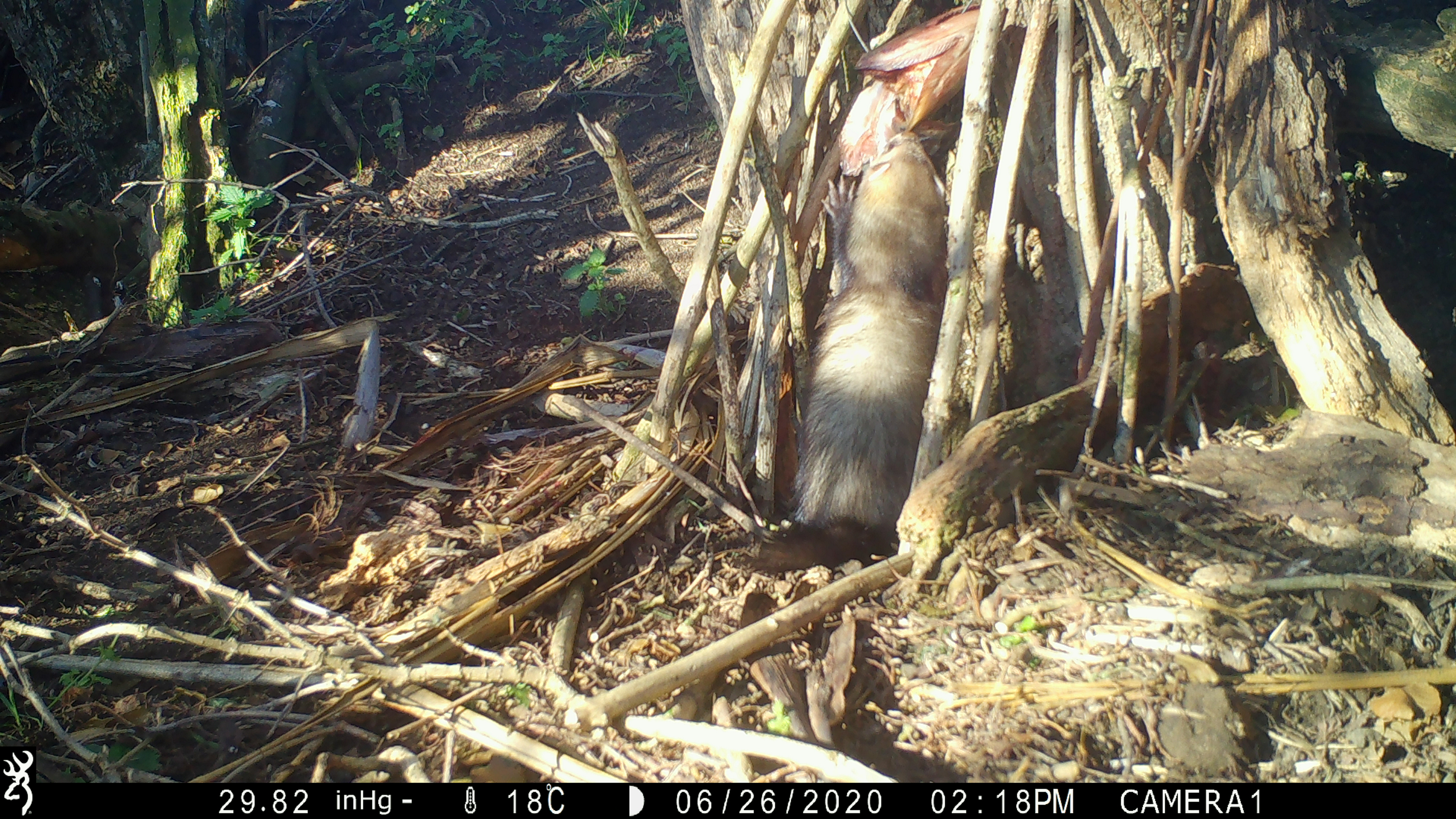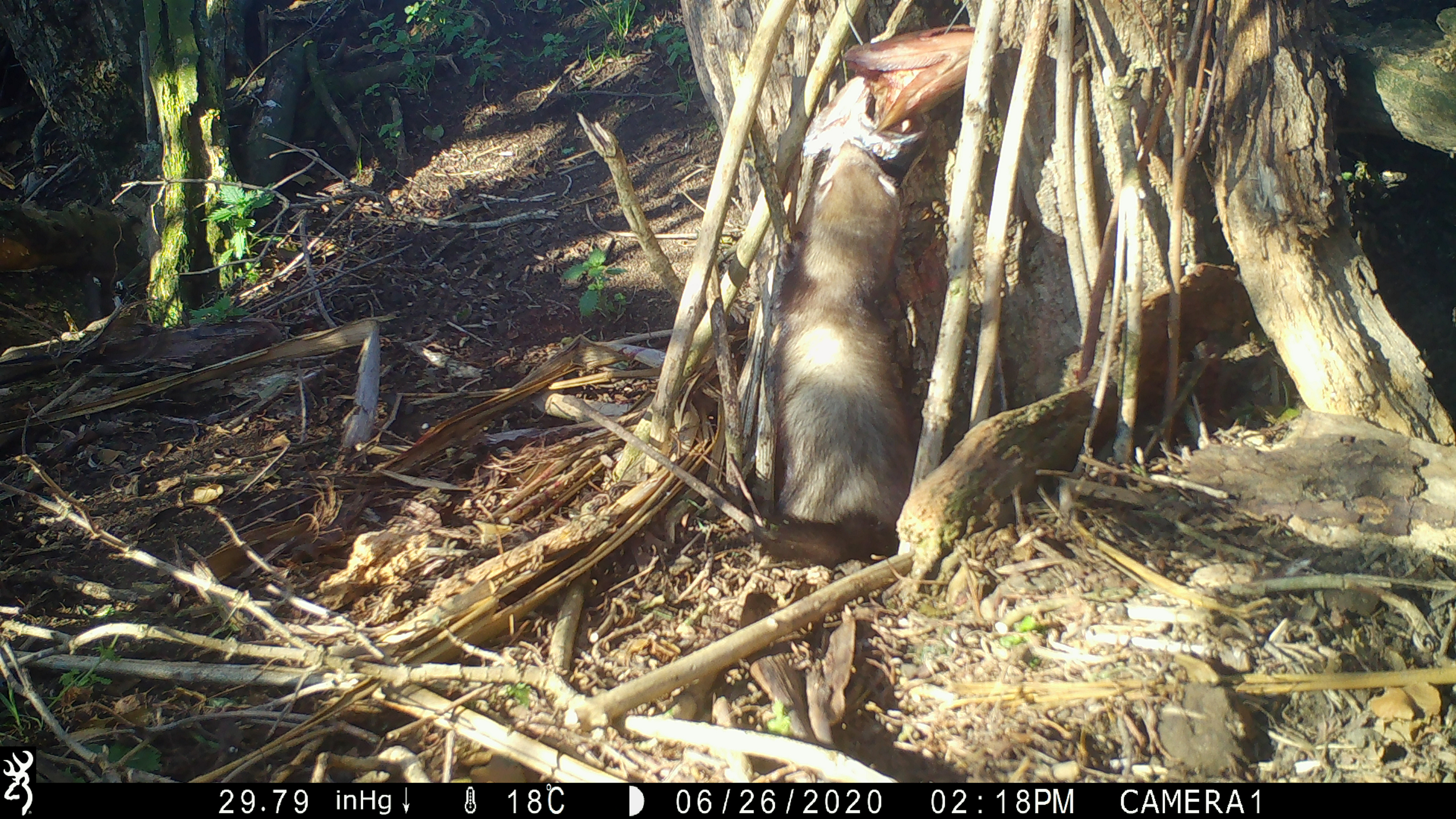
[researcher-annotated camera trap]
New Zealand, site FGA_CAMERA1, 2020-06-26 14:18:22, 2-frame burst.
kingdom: Animalia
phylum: Chordata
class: Mammalia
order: Carnivora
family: Mustelidae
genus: Mustela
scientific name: Mustela furo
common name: ferret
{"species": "ferret (Mustela furo)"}